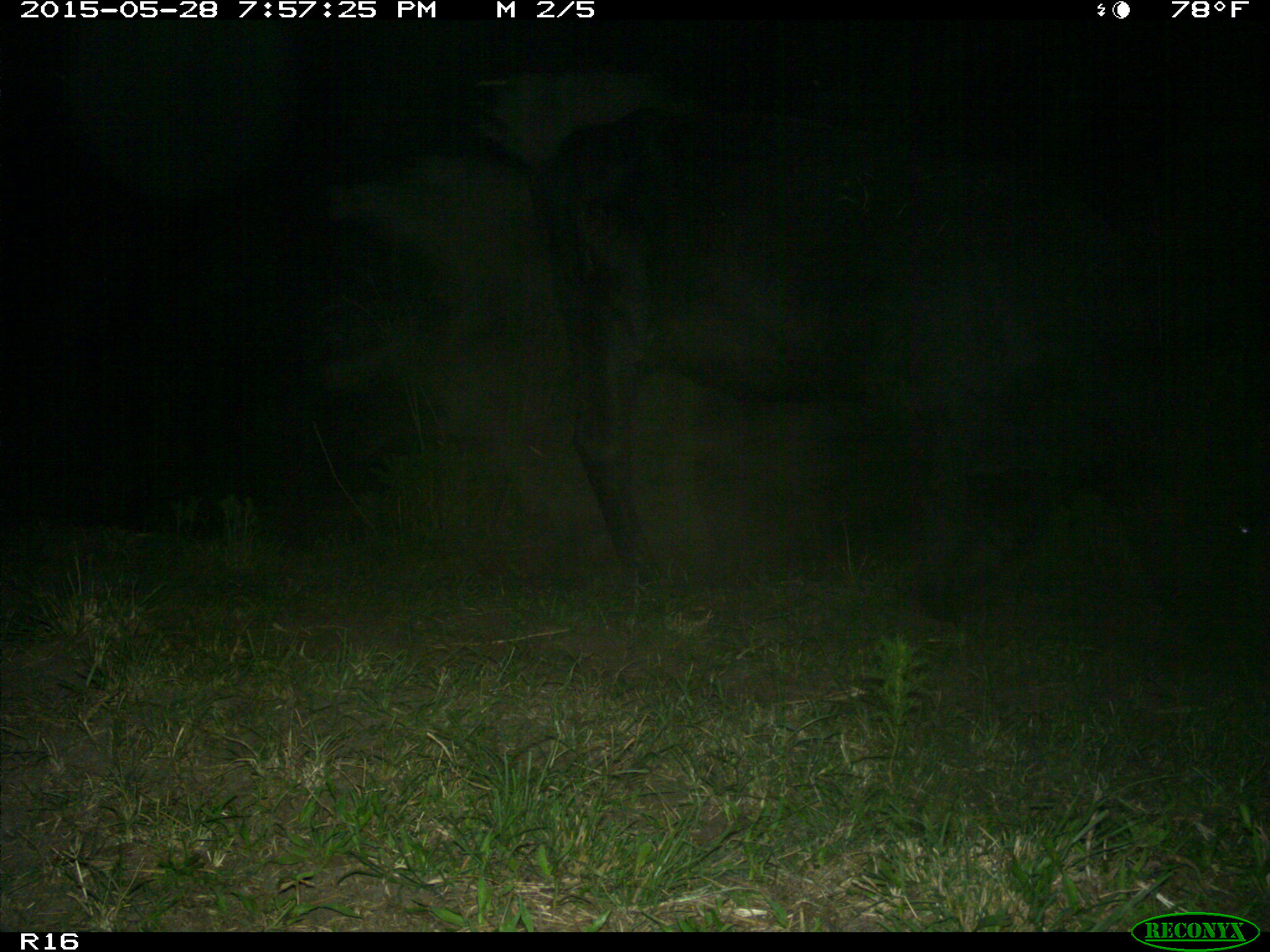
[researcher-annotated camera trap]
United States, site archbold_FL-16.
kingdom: Animalia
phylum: Chordata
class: Mammalia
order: Artiodactyla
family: Bovidae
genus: Bos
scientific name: Bos taurus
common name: domestic cow